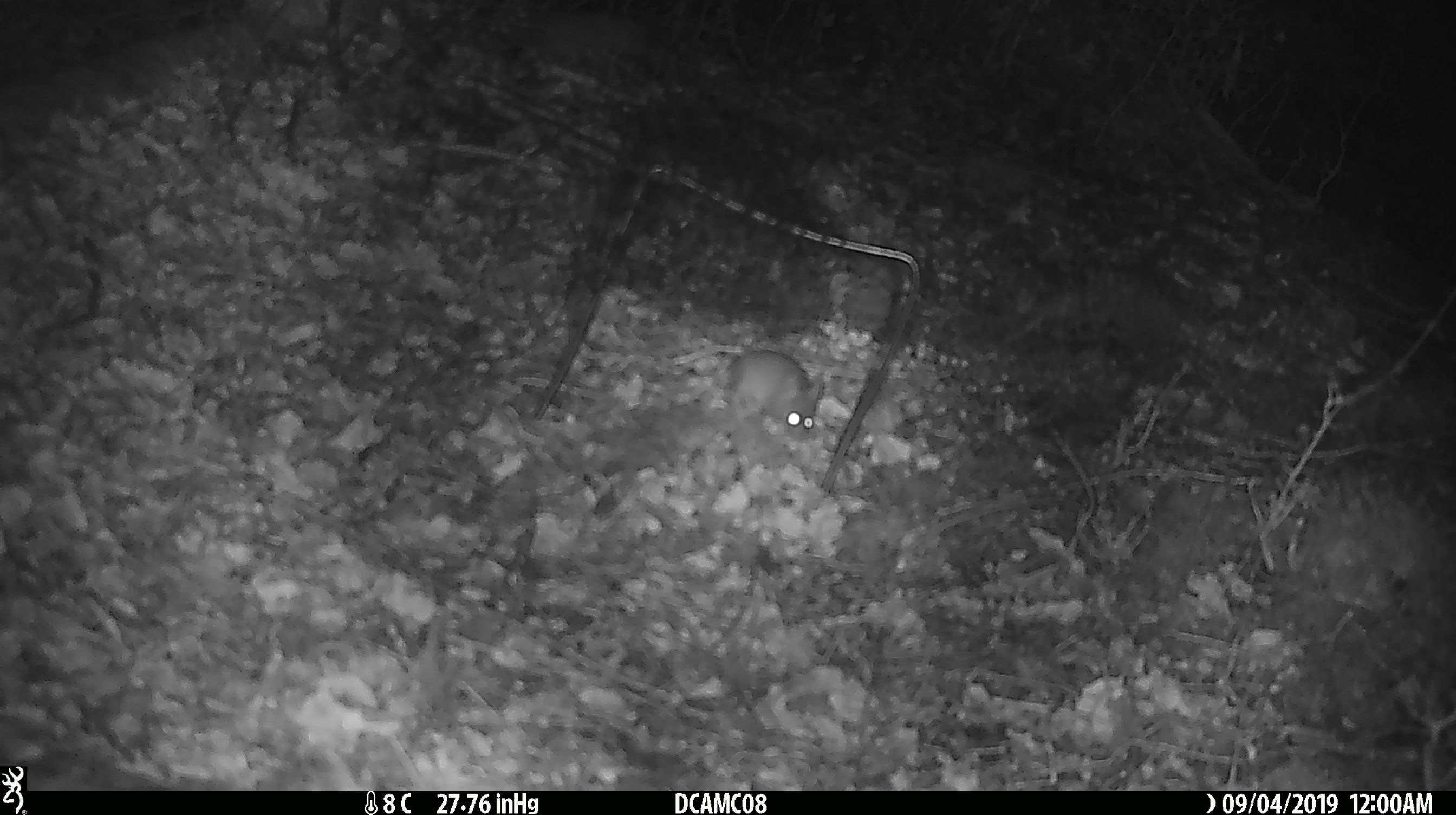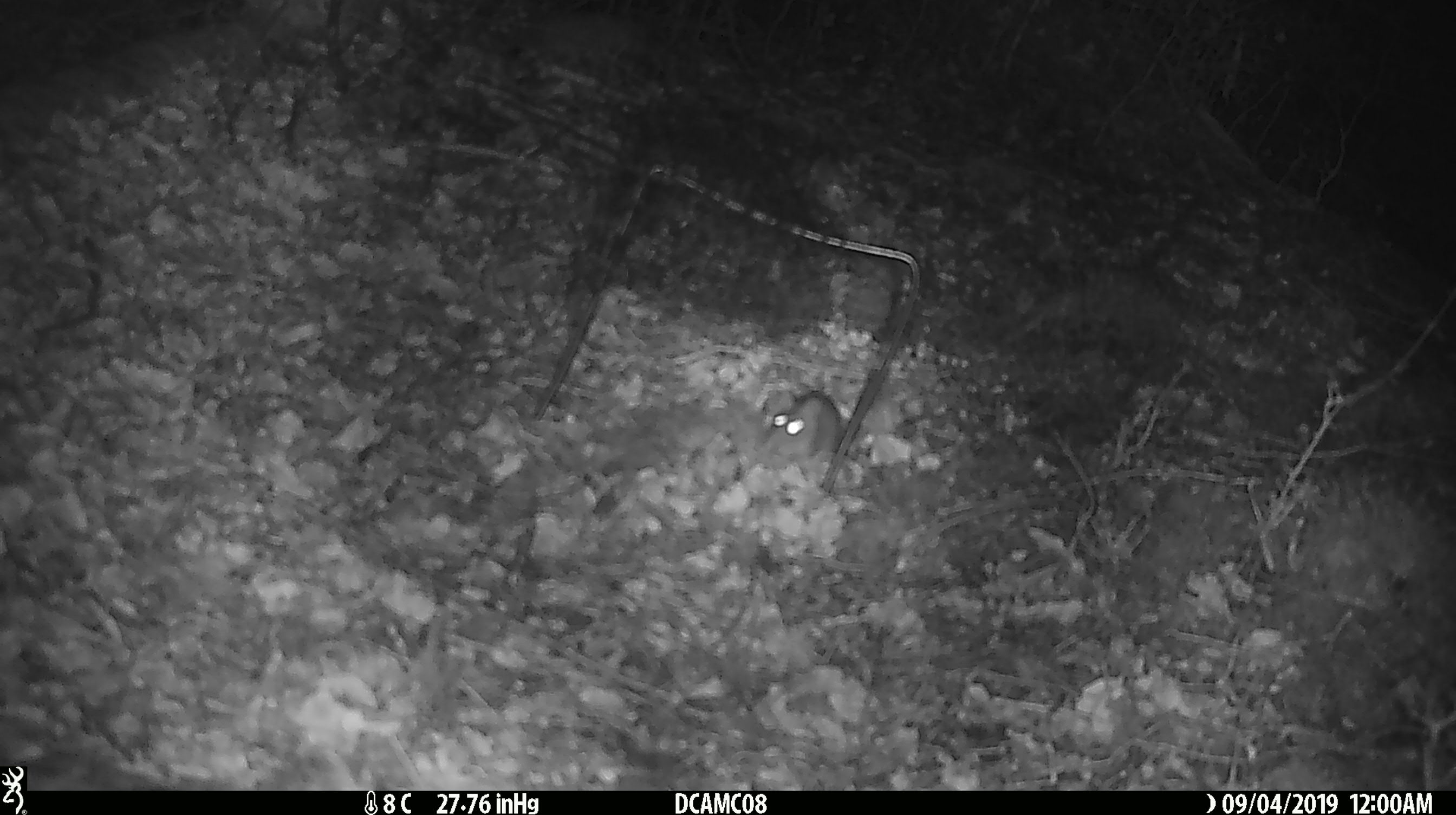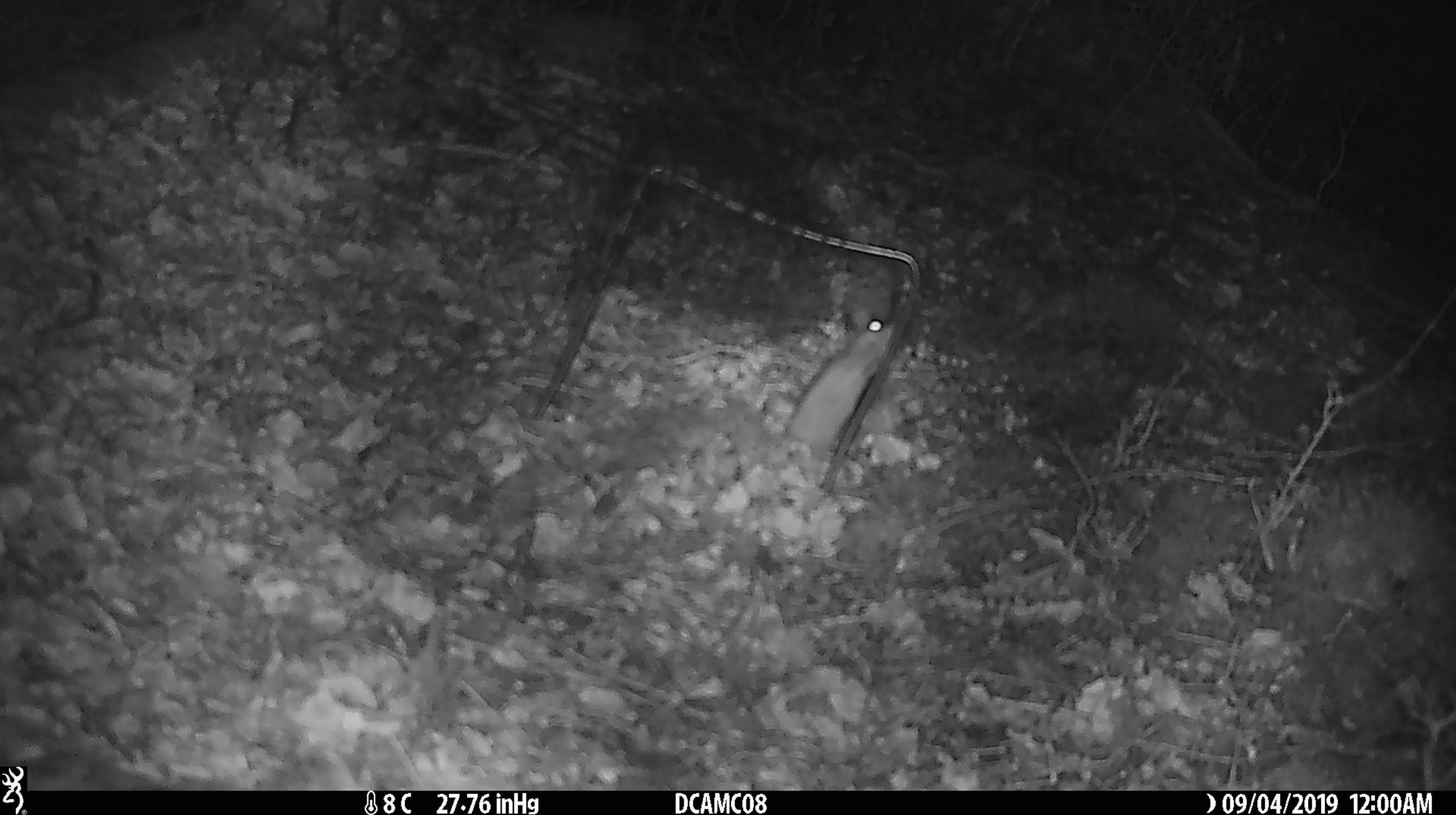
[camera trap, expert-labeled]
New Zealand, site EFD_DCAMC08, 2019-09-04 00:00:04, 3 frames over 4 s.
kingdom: Animalia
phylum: Chordata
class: Mammalia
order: Rodentia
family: Muridae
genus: Mus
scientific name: Mus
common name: mouse